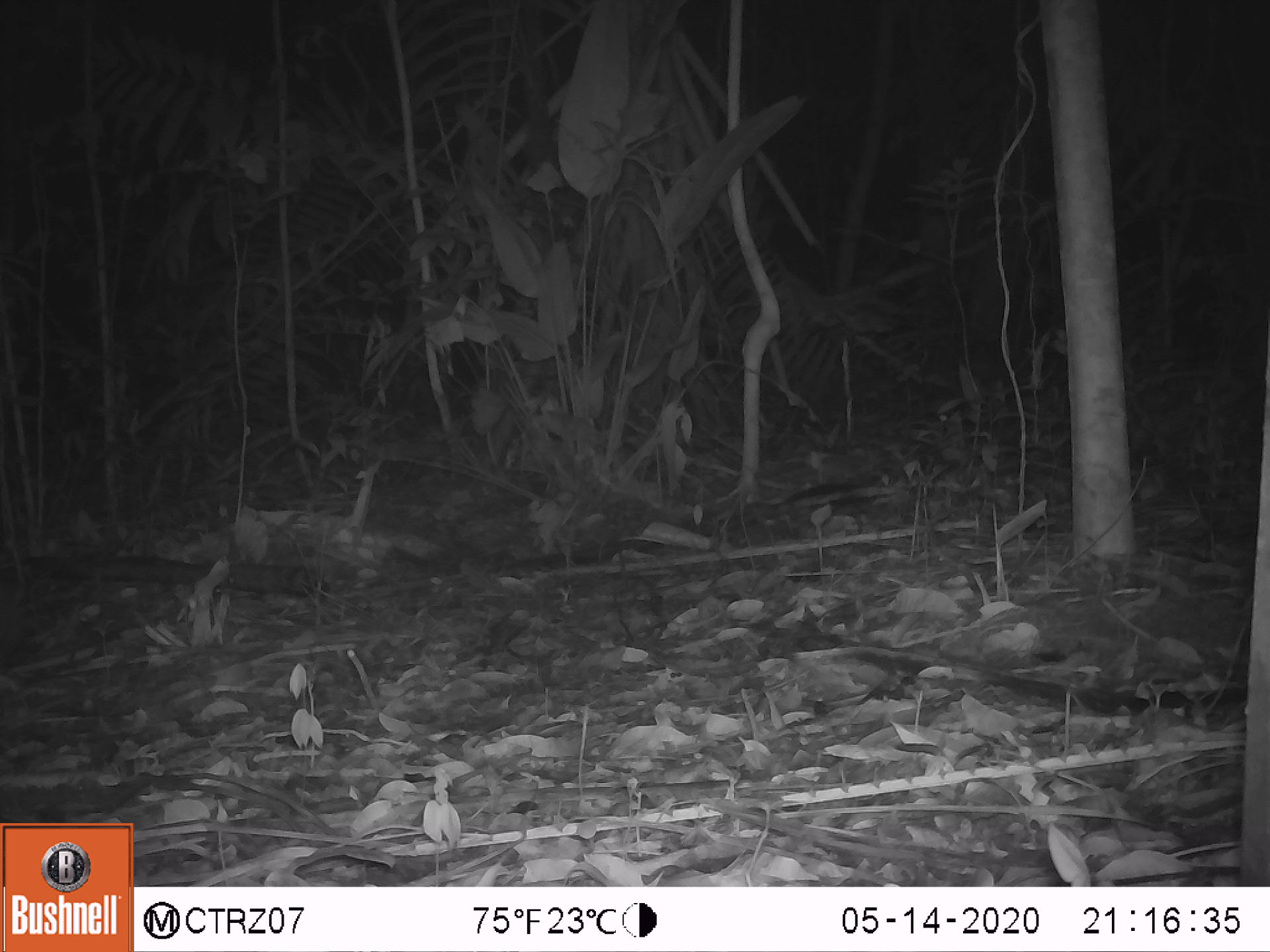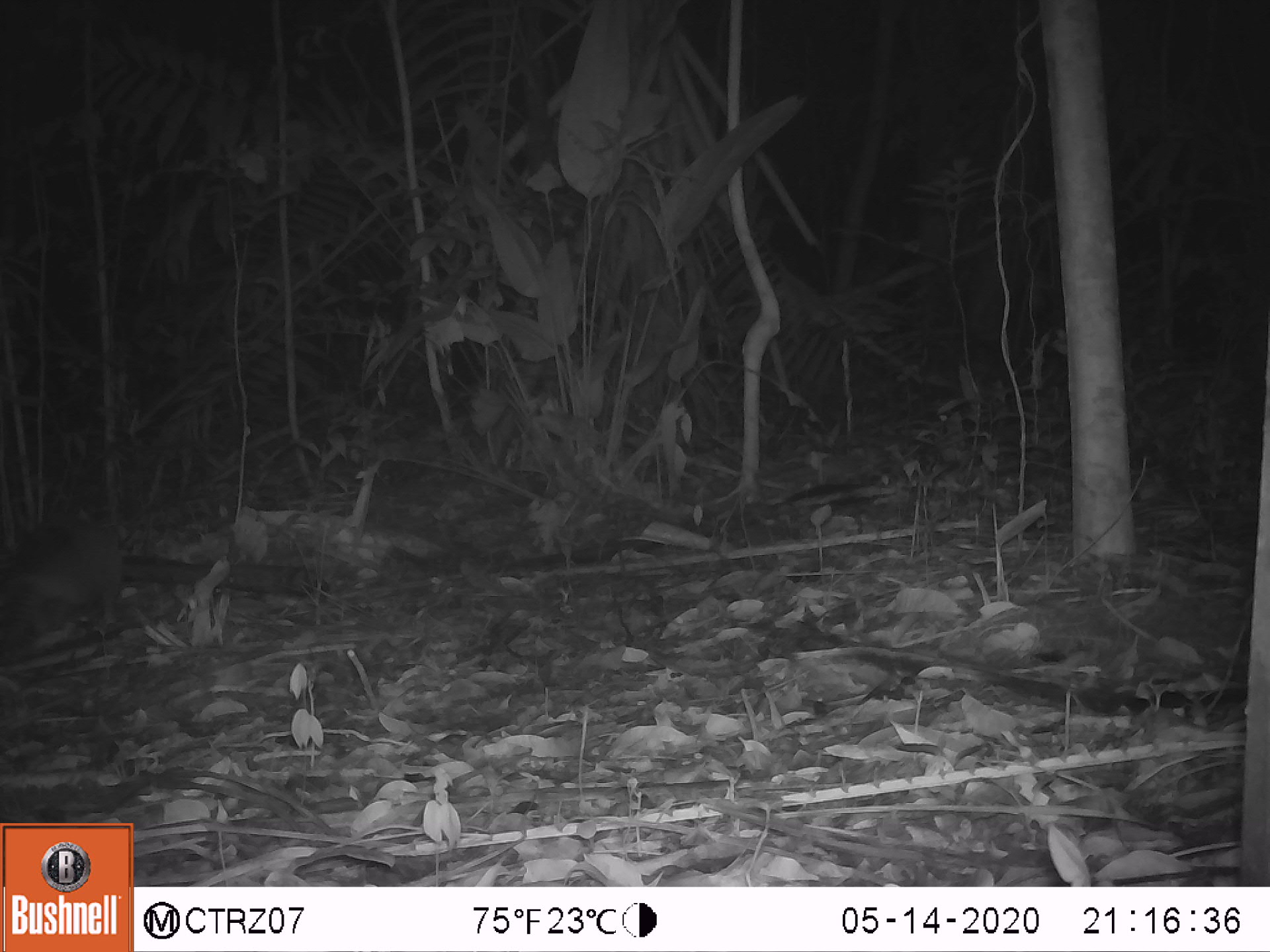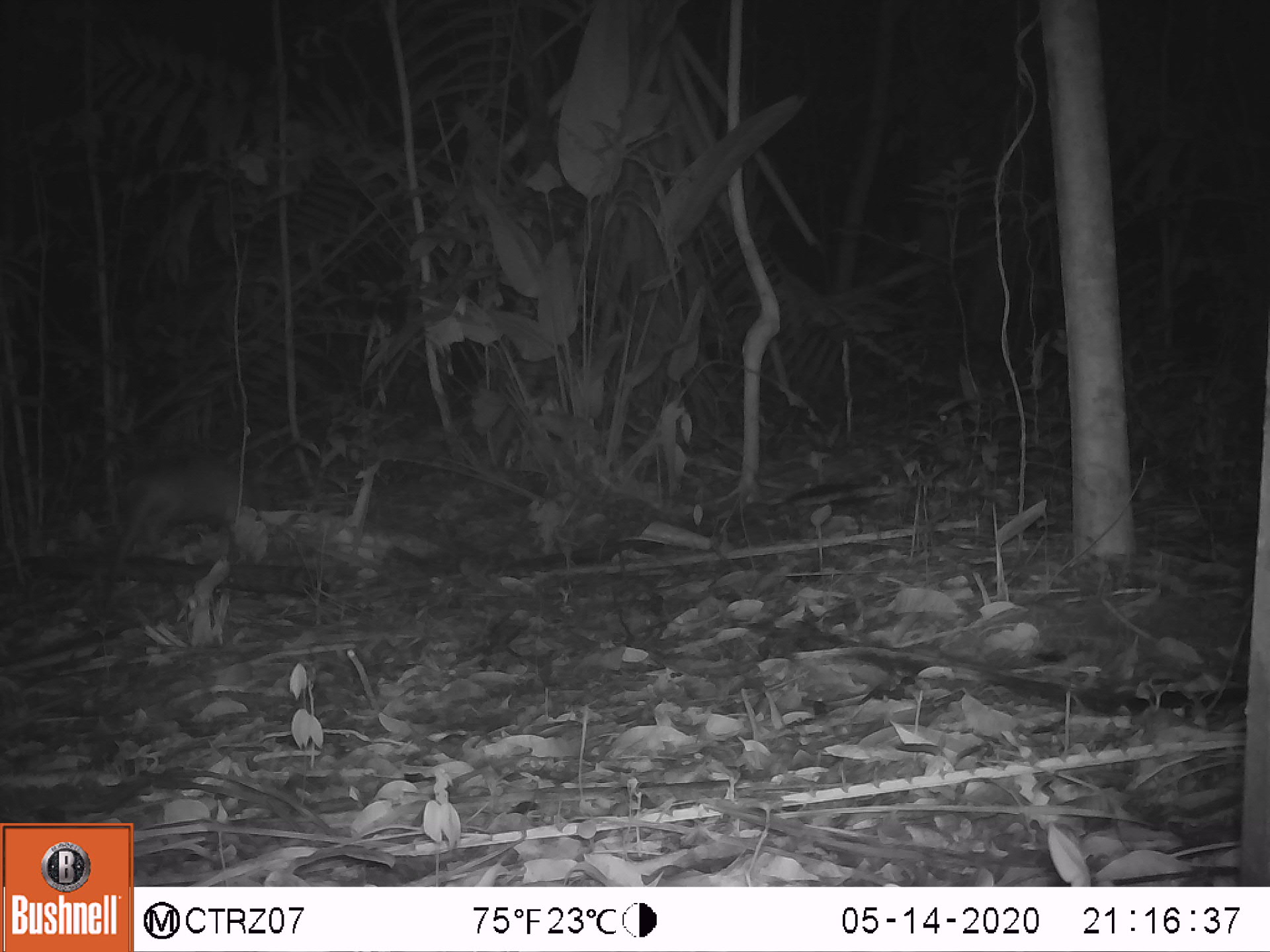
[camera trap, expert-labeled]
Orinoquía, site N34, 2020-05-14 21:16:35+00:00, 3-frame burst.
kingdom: Animalia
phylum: Chordata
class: Mammalia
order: Cingulata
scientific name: Cingulata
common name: armadillo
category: unknown armadillo